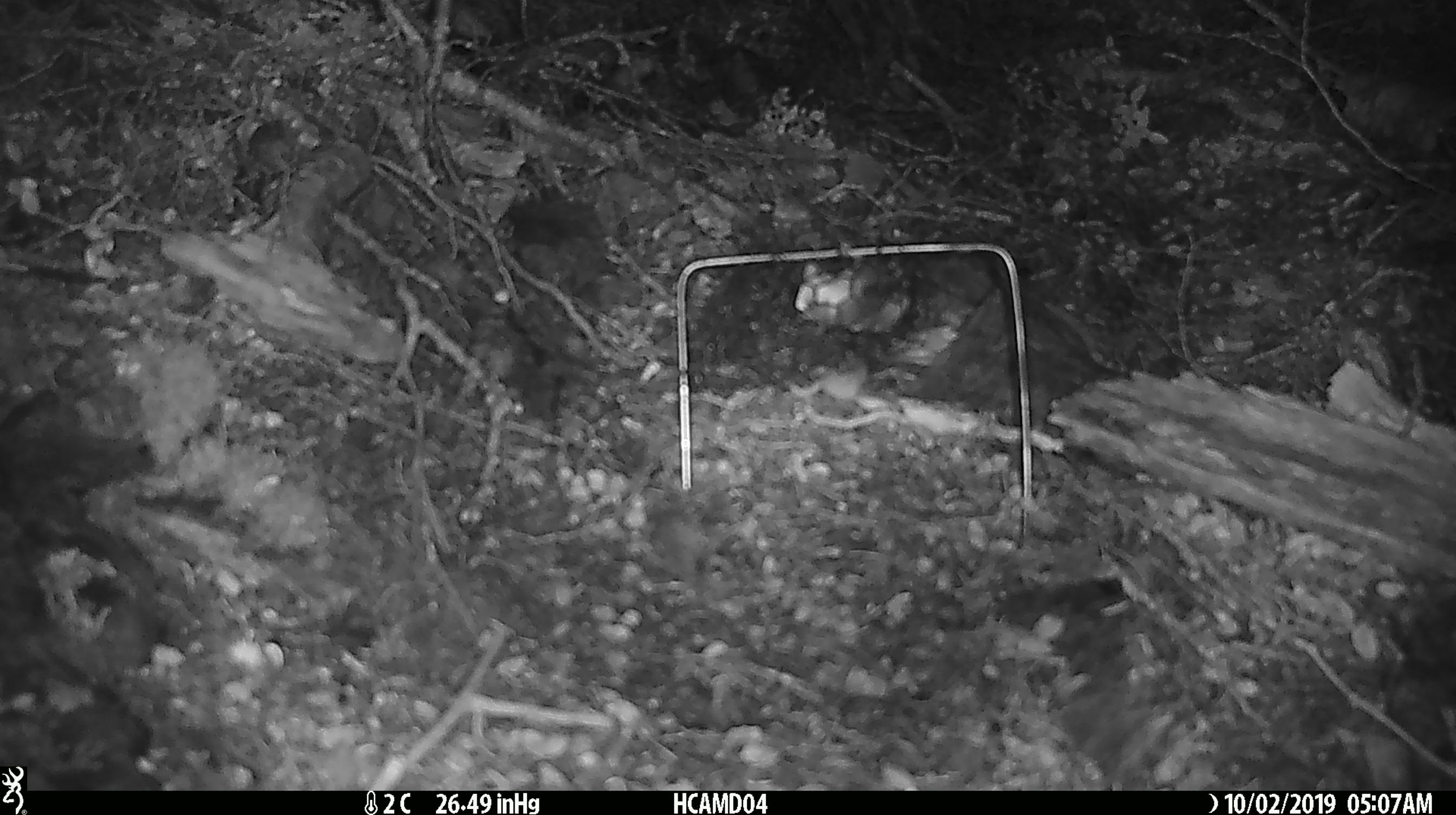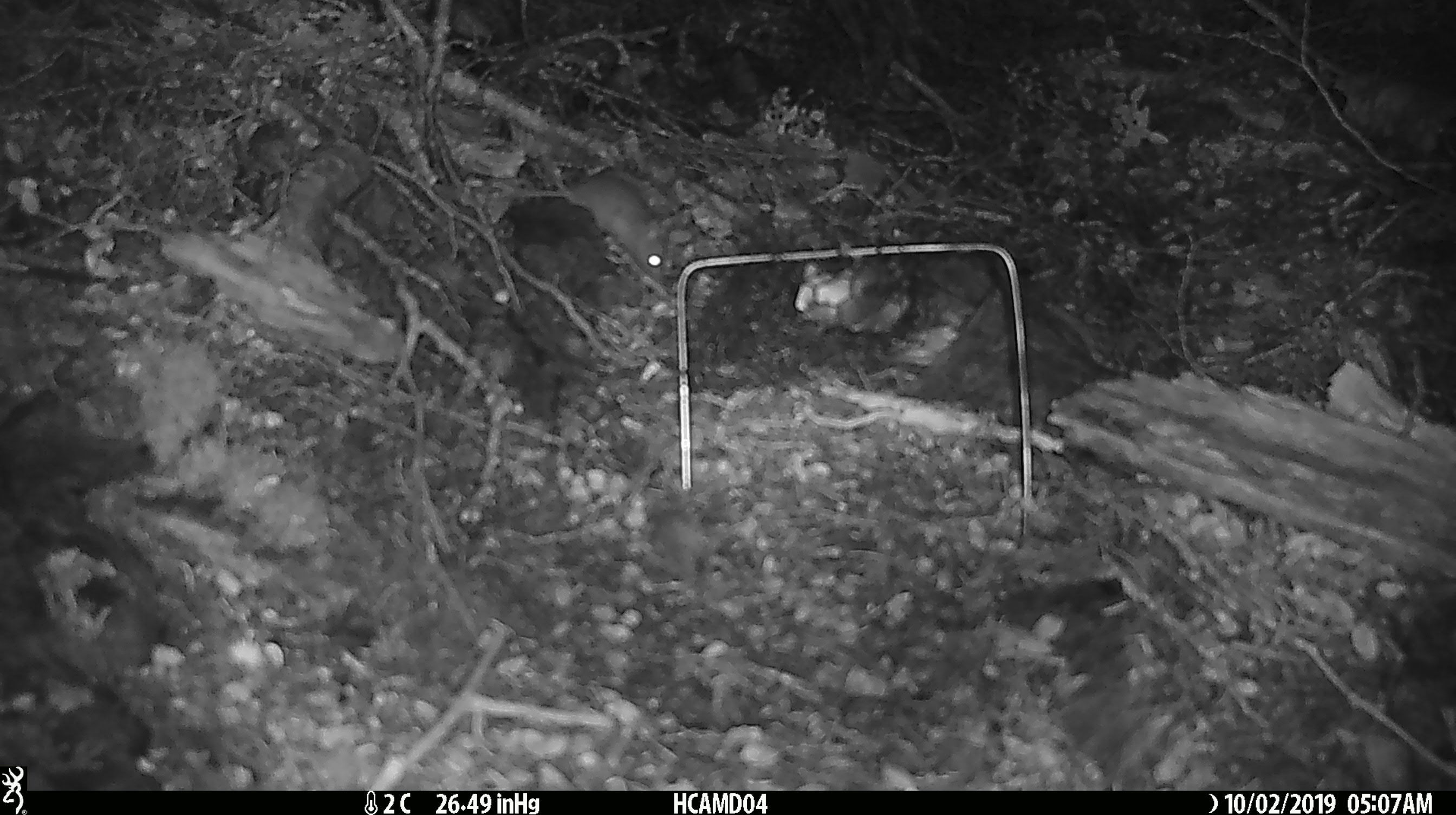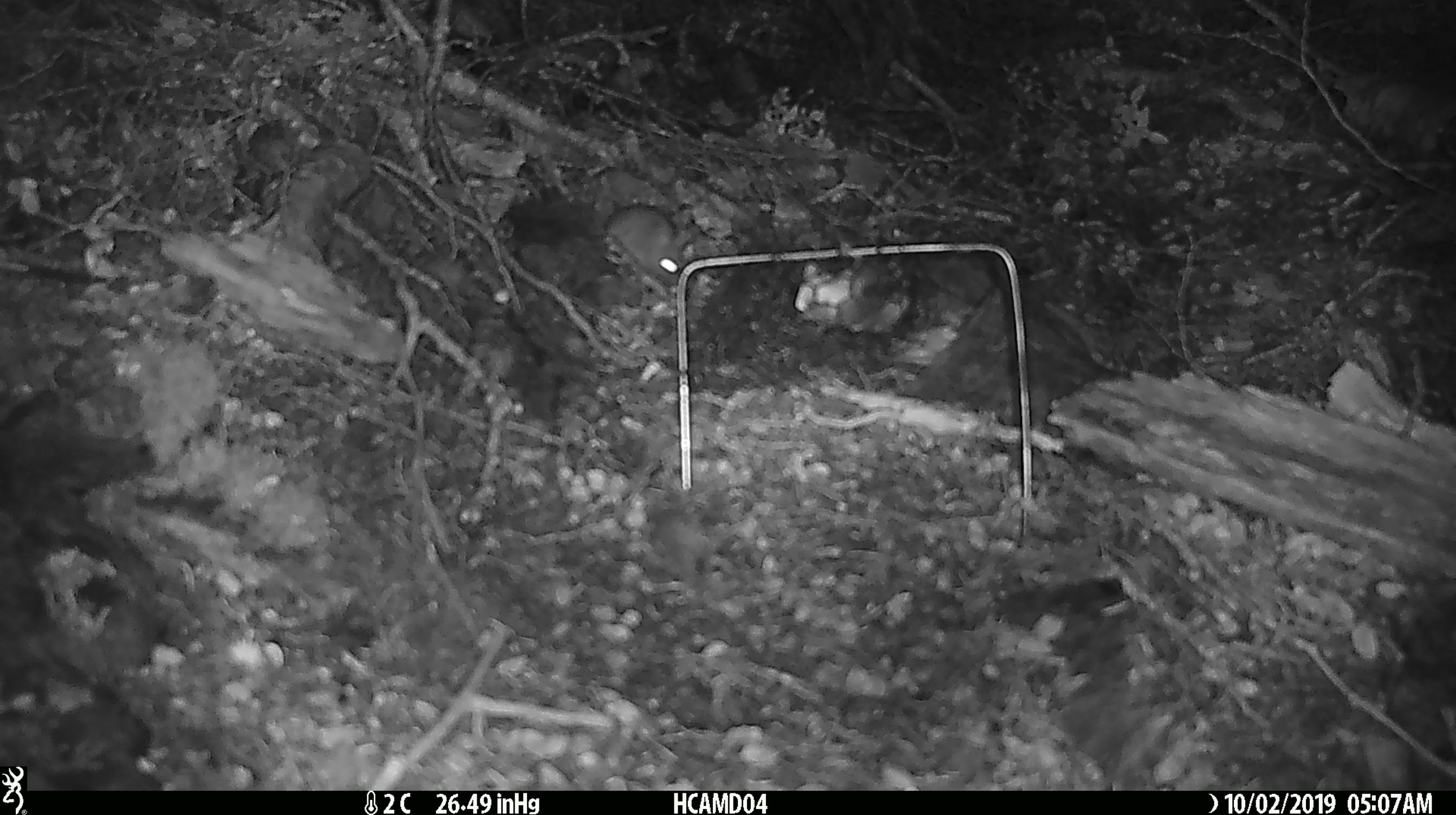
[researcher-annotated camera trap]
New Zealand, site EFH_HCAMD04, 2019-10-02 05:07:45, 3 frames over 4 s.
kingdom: Animalia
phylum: Chordata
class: Mammalia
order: Rodentia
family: Muridae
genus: Mus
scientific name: Mus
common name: mouse